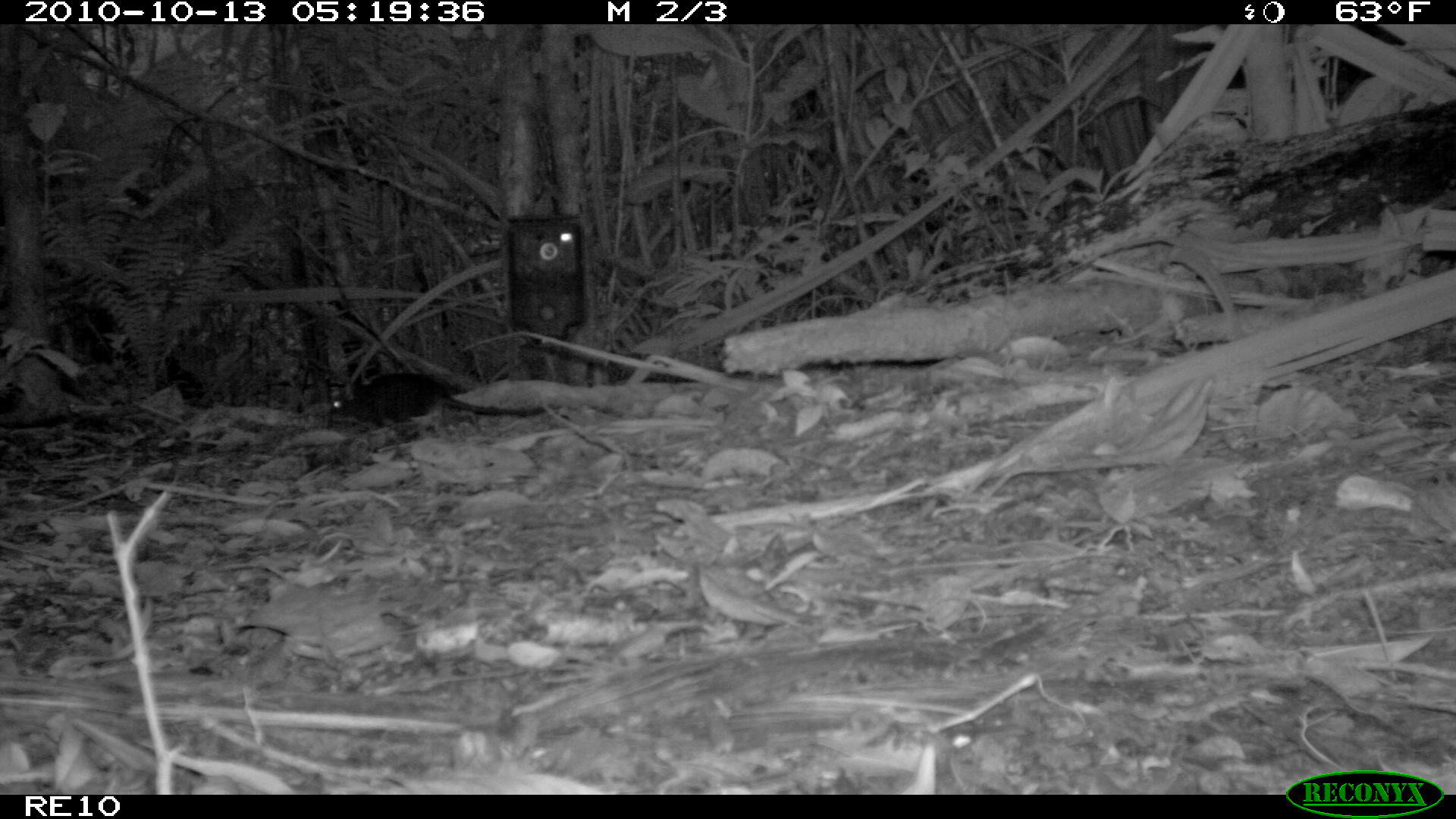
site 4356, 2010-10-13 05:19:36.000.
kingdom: Animalia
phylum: Chordata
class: Mammalia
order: Rodentia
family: Muridae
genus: Rattus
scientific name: Rattus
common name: rodent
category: unknown rat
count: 1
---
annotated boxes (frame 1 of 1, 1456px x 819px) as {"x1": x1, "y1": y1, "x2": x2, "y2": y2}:
unknown rat: {"x1": 322, "y1": 371, "x2": 551, "y2": 428}